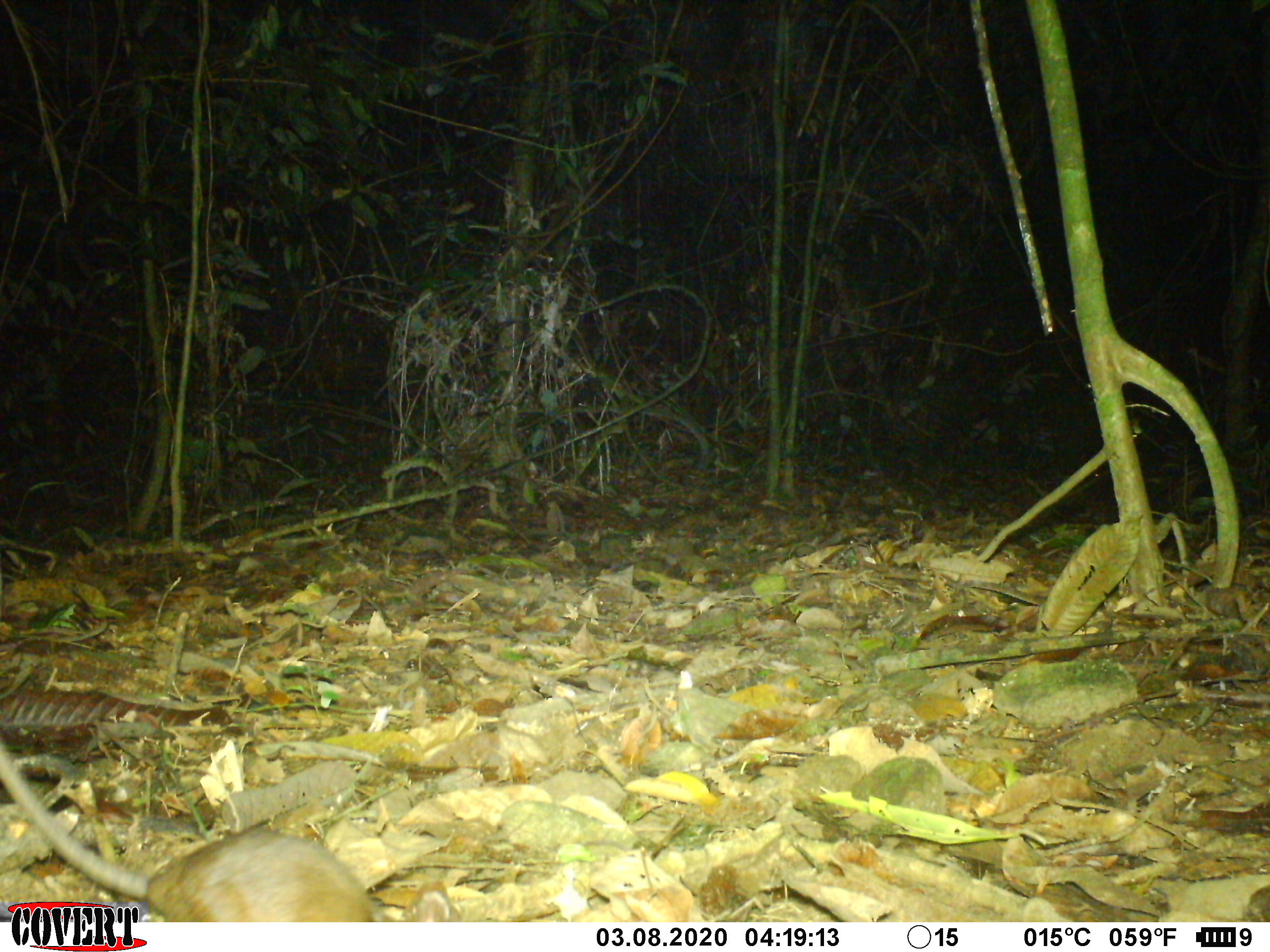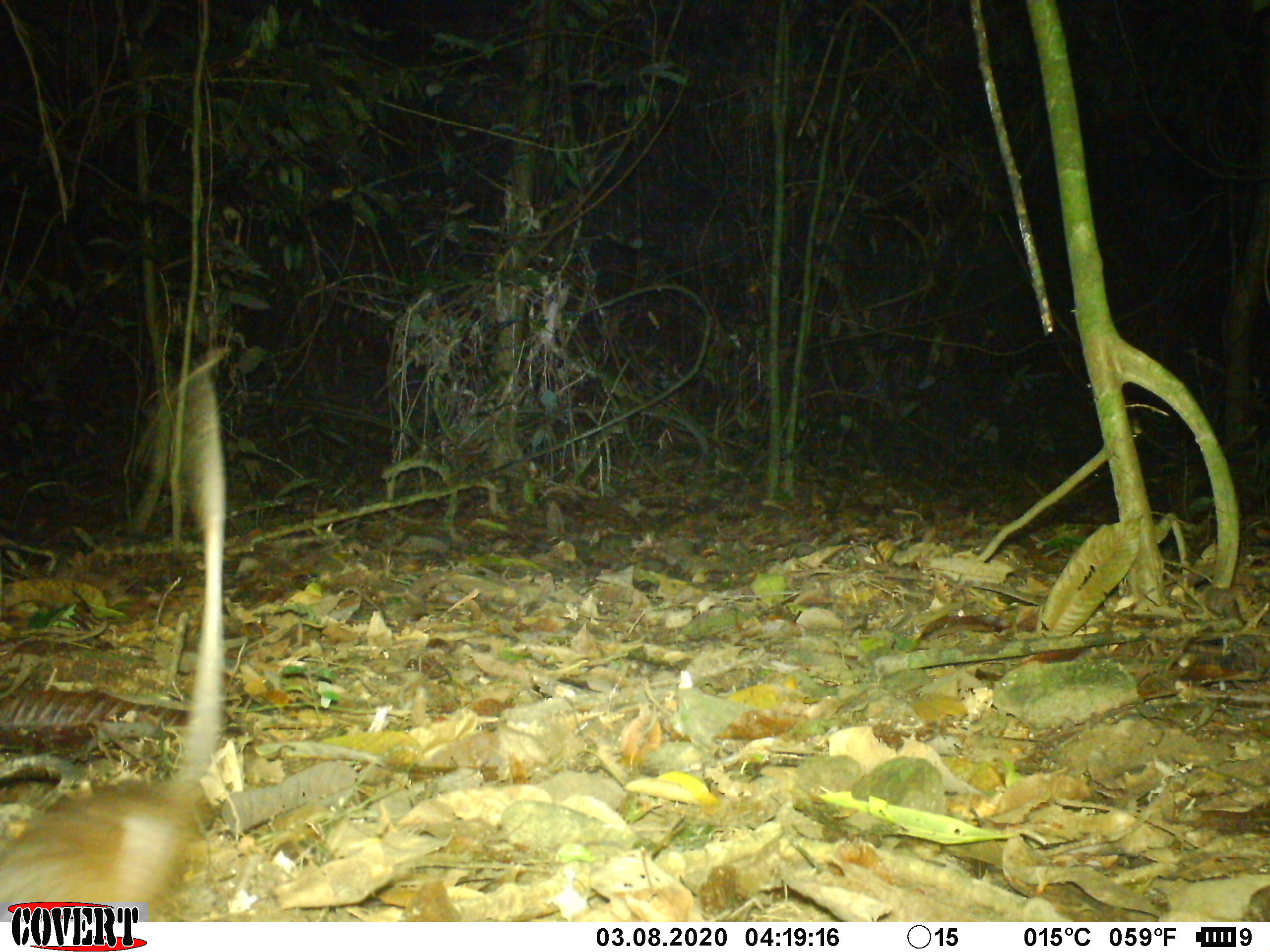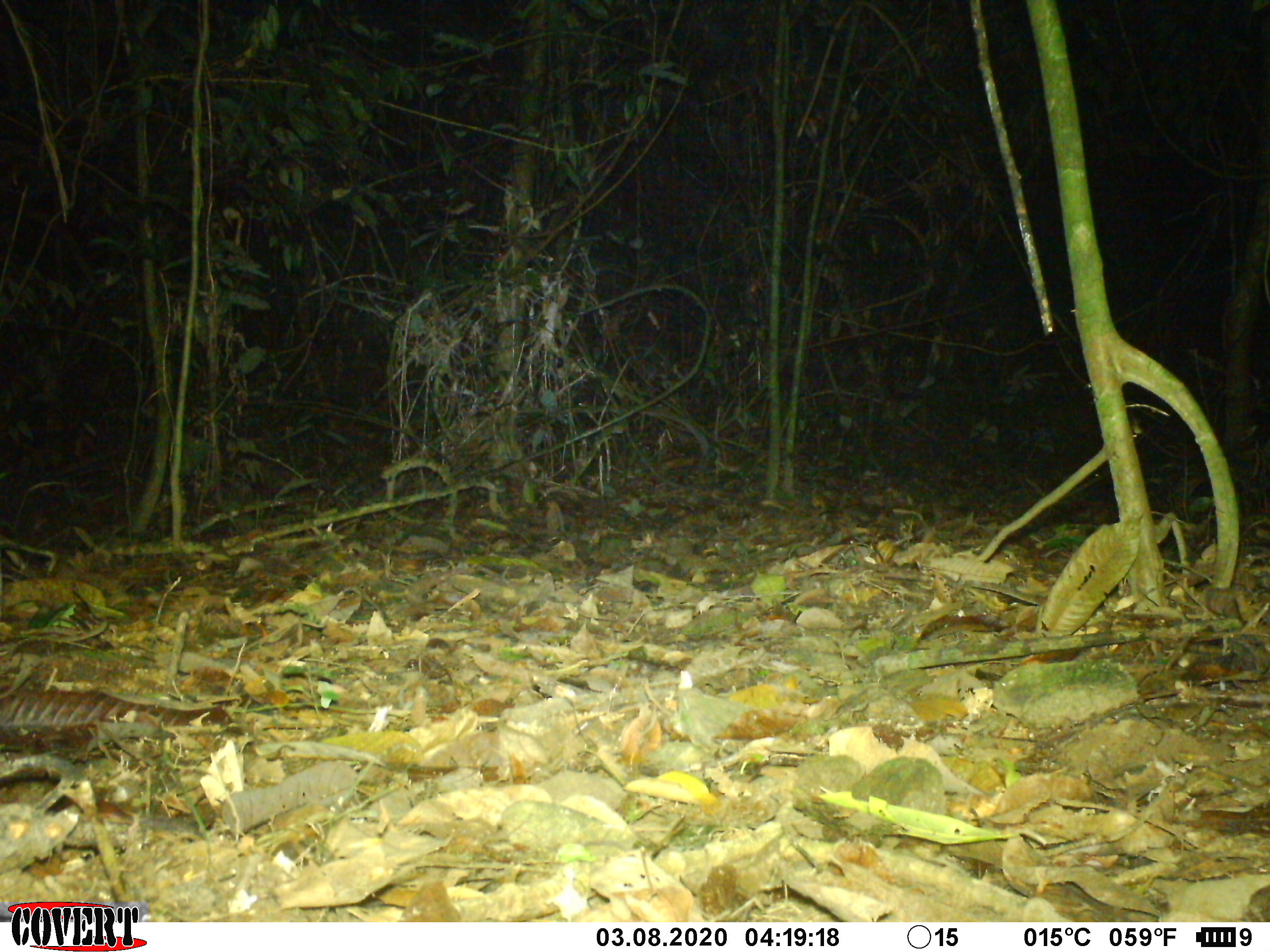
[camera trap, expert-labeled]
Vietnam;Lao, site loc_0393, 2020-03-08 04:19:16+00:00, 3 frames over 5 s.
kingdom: Animalia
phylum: Chordata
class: Mammalia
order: Rodentia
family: Muridae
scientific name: Muridae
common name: old-world mice and rats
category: unidentified murid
Unidentified murid (old-world mice and rats) (Muridae). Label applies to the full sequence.